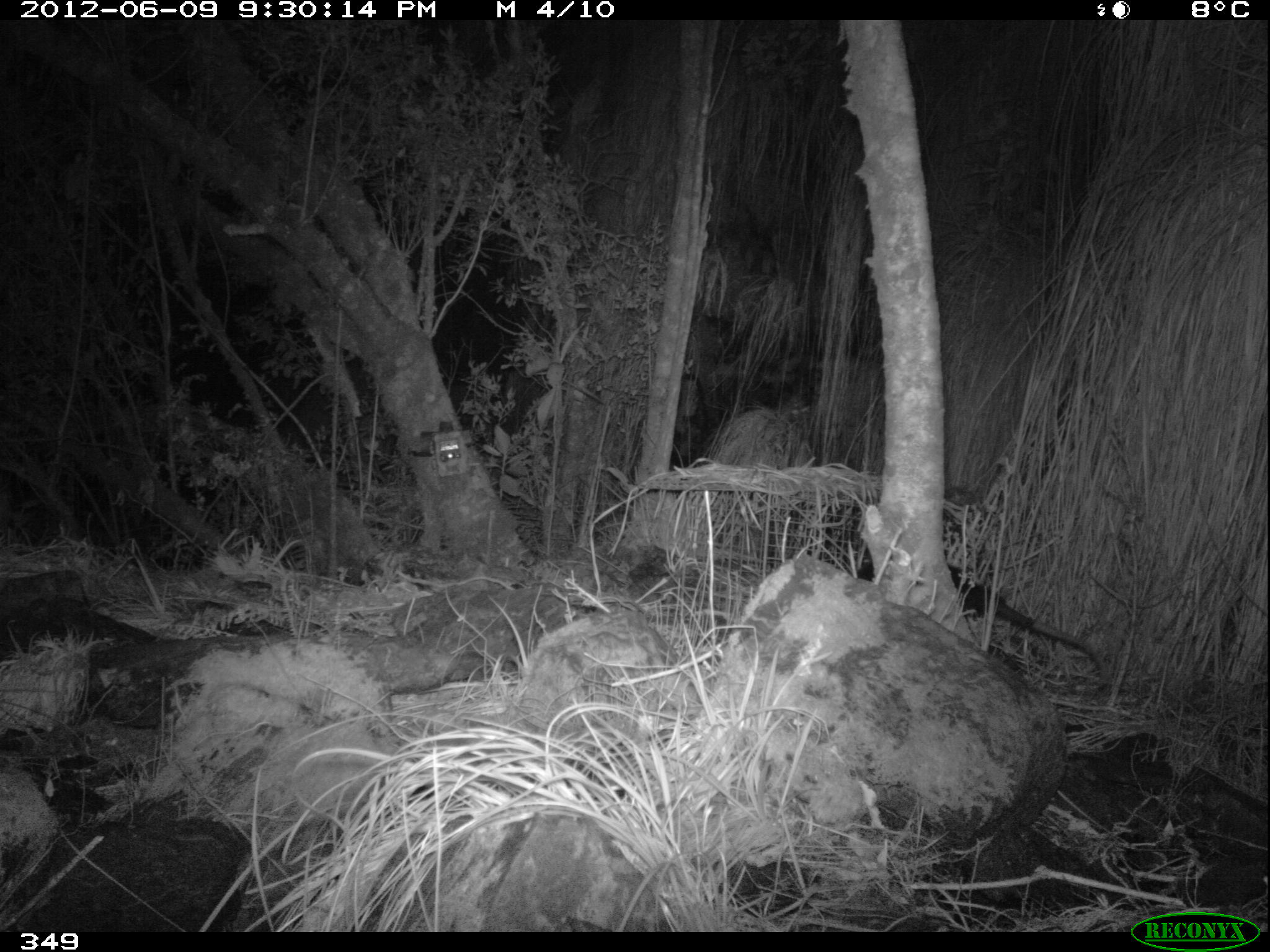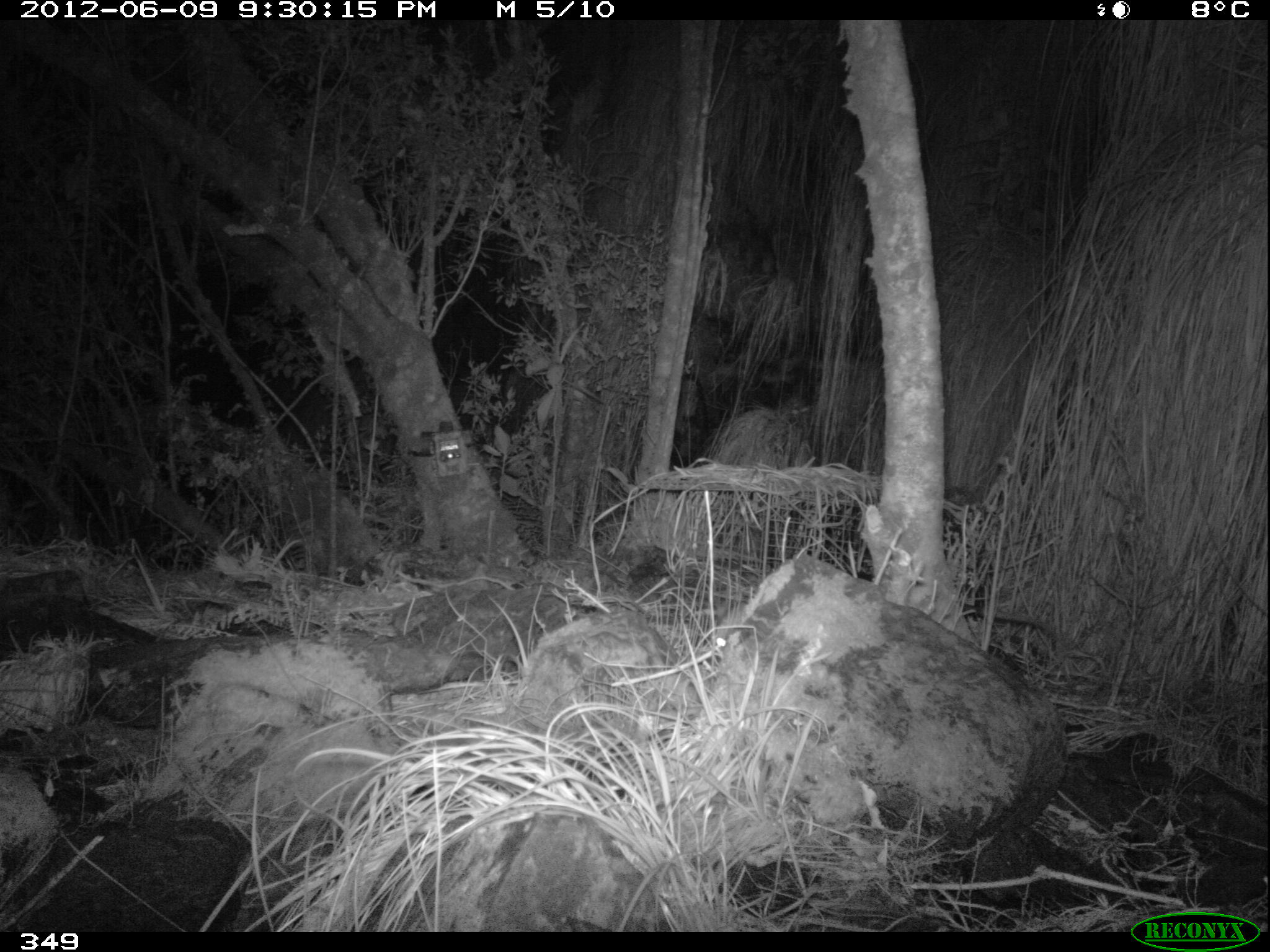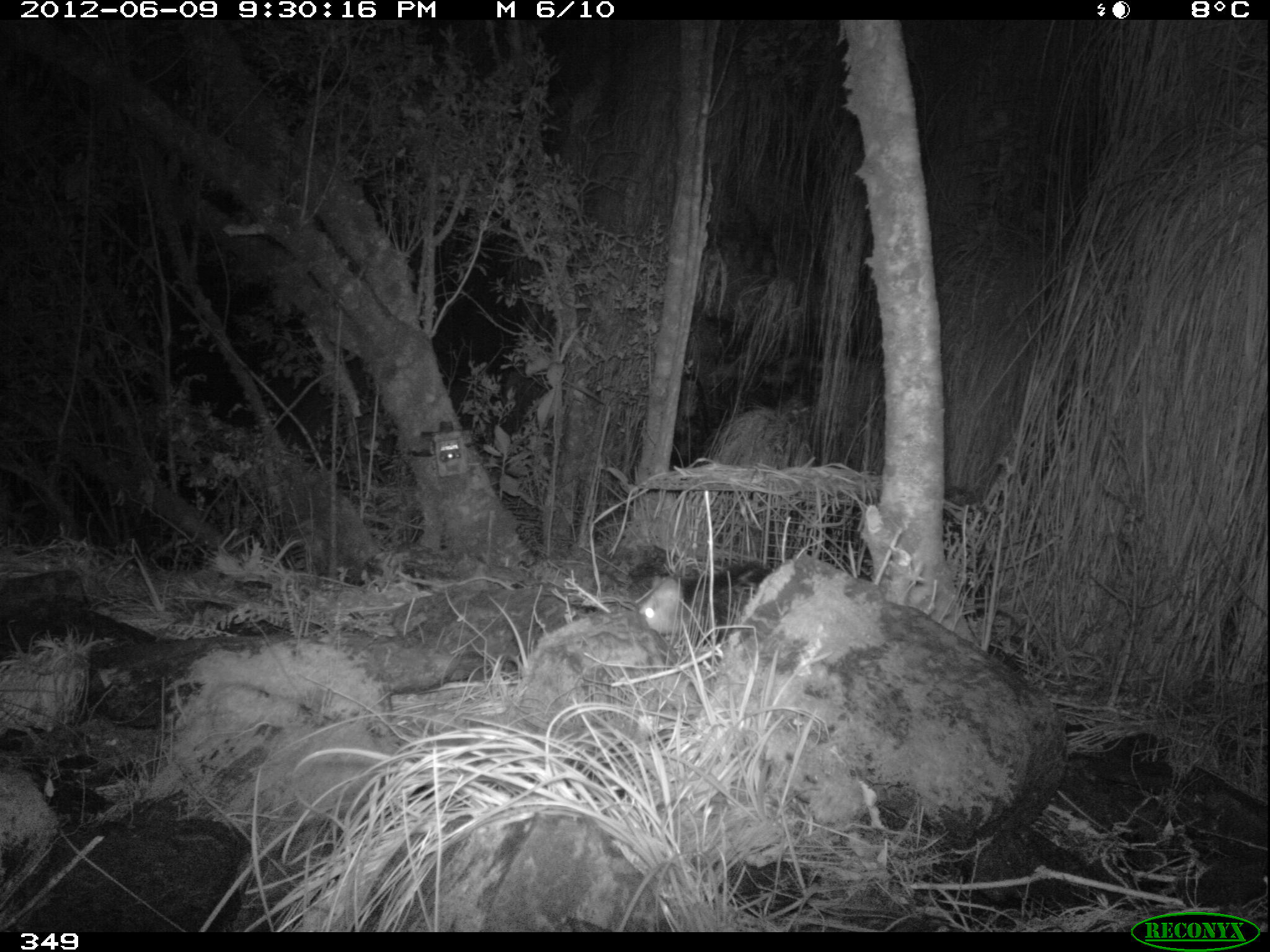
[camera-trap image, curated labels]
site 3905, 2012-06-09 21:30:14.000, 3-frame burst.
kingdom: Animalia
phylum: Chordata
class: Mammalia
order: Didelphimorphia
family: Didelphidae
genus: Didelphis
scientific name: Didelphis pernigra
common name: andean white-eared opossum